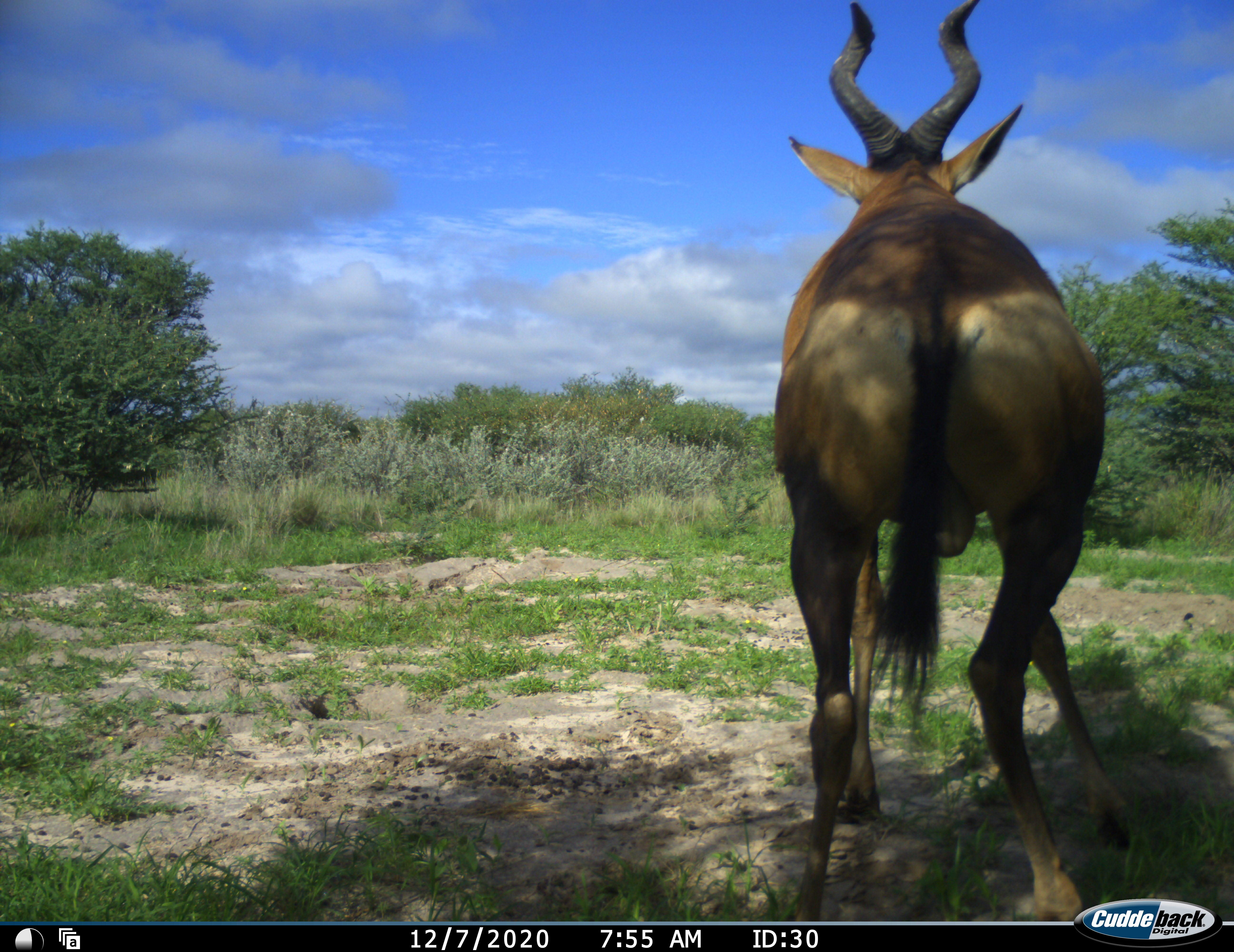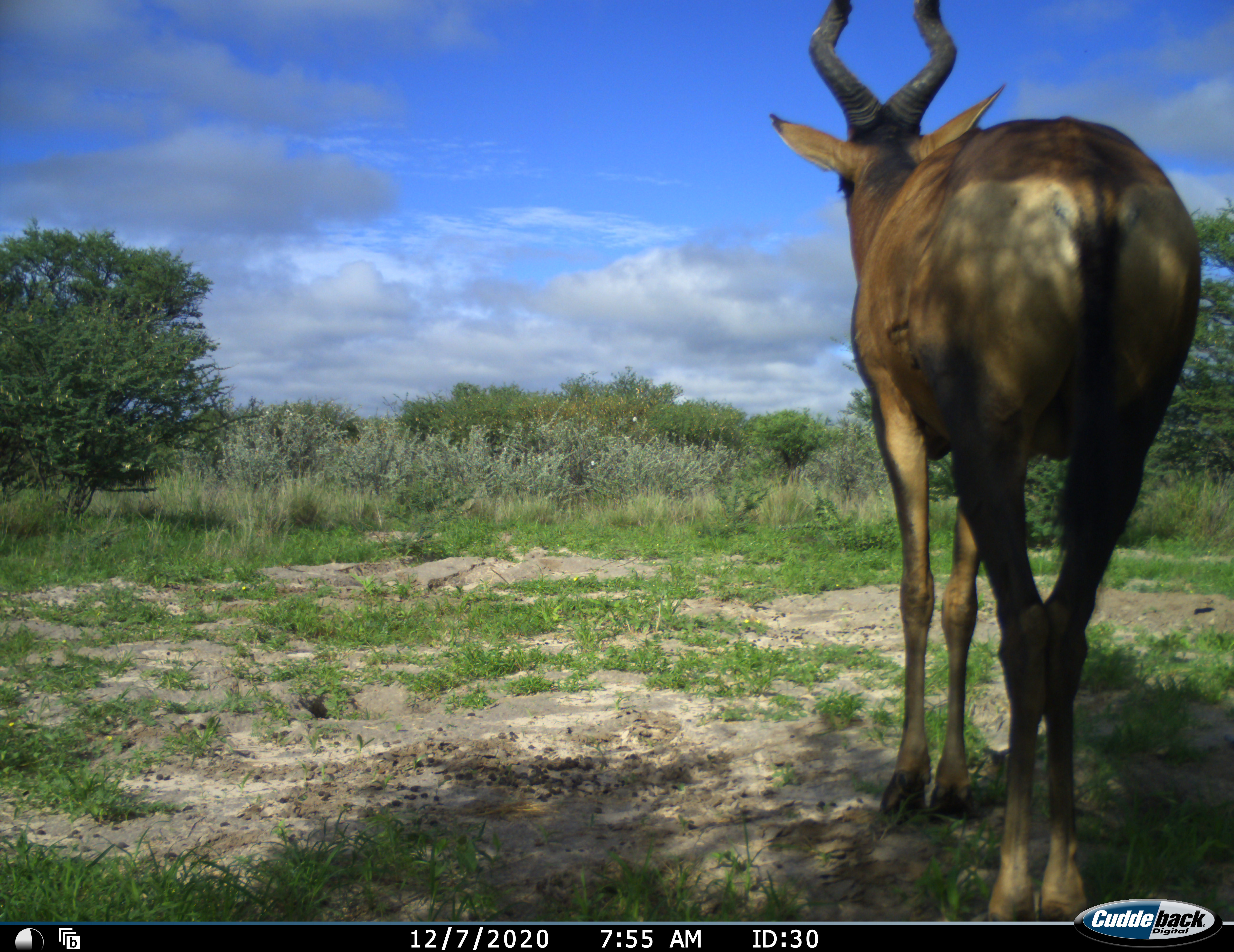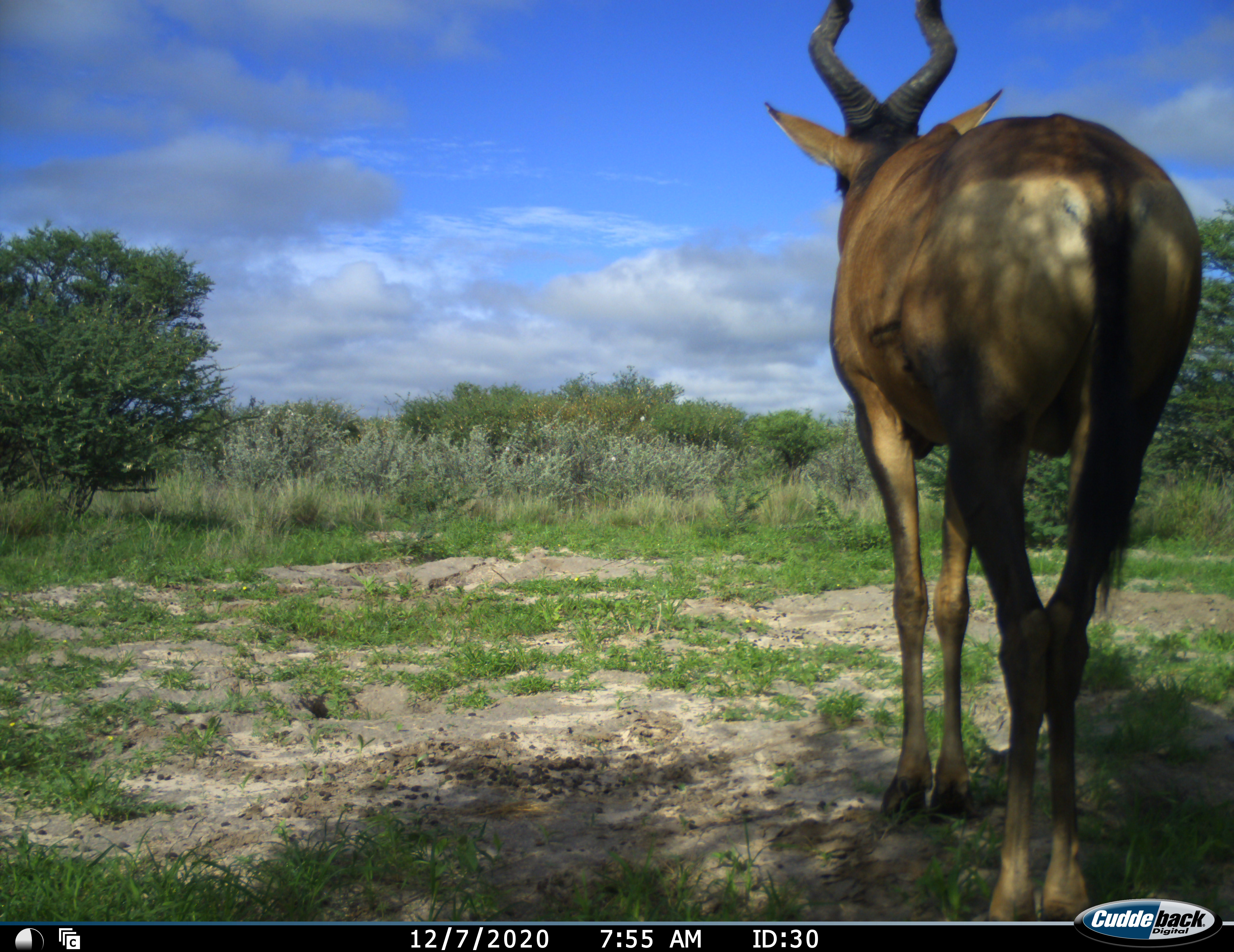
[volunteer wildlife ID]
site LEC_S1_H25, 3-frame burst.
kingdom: Animalia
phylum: Chordata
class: Mammalia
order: Artiodactyla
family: Bovidae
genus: Alcelaphus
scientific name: Alcelaphus buselaphus caama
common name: red hartebeest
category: hartebeestred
Hartebeestred (red hartebeest) (Alcelaphus buselaphus caama), count 1. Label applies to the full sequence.